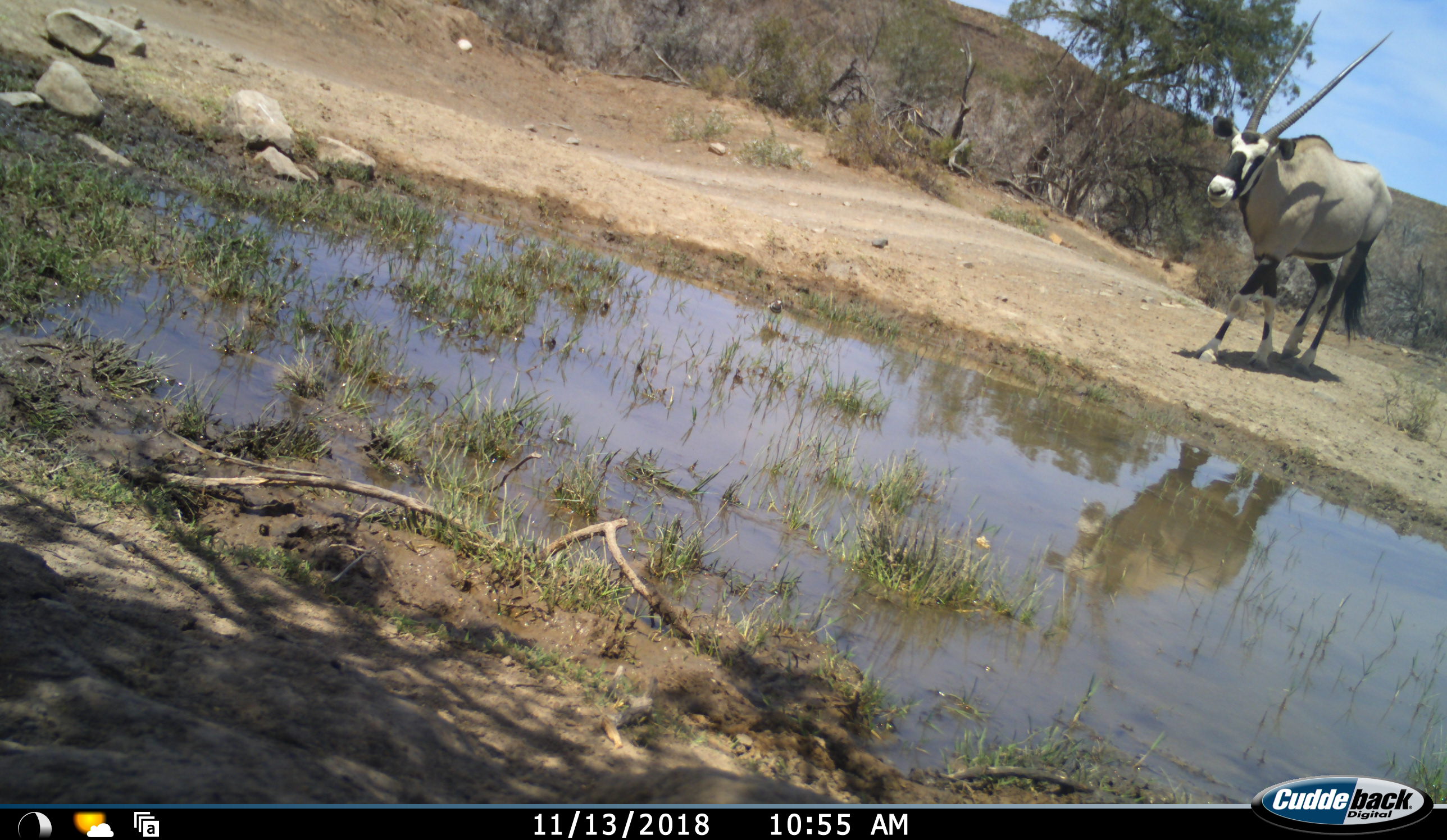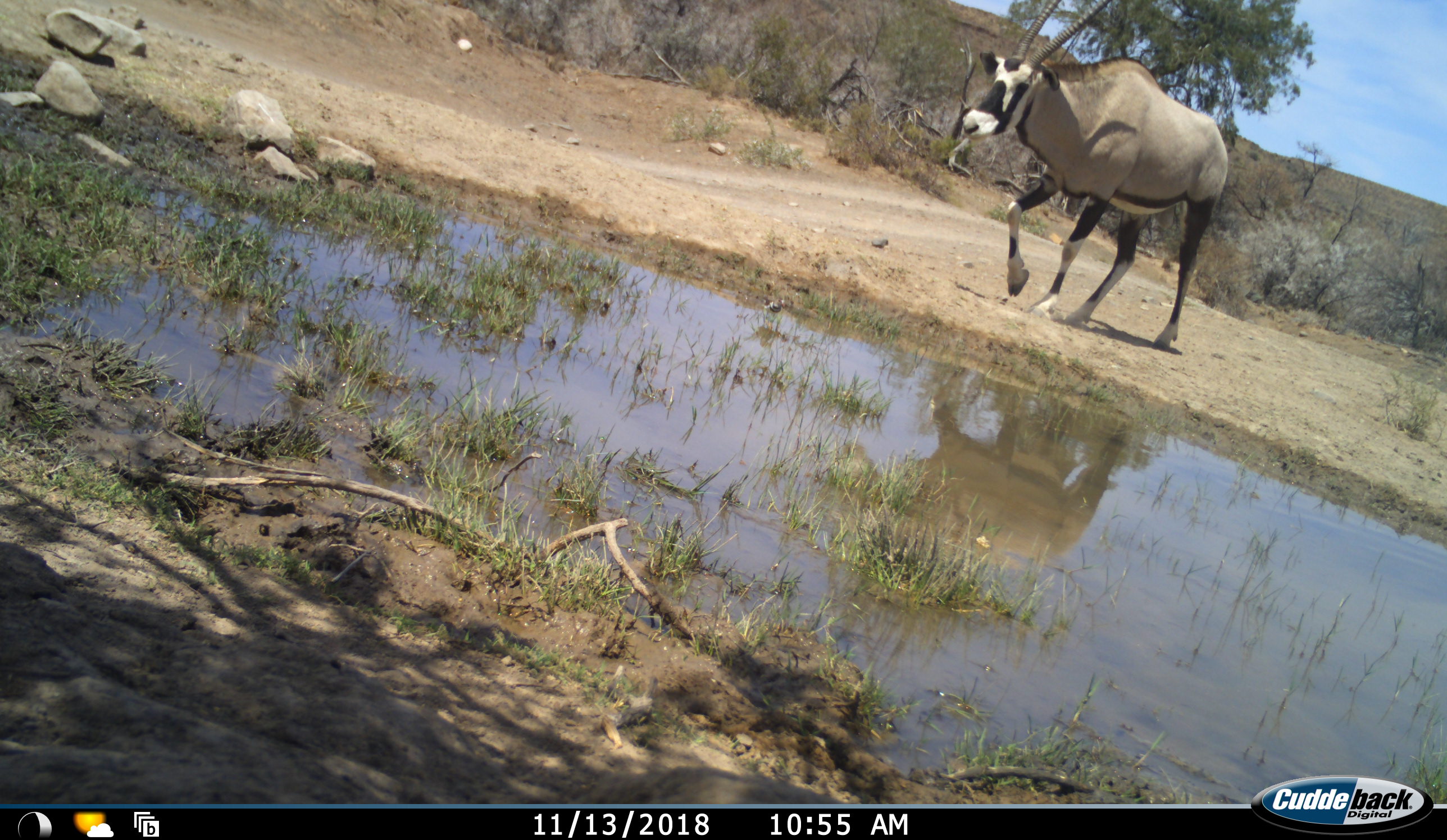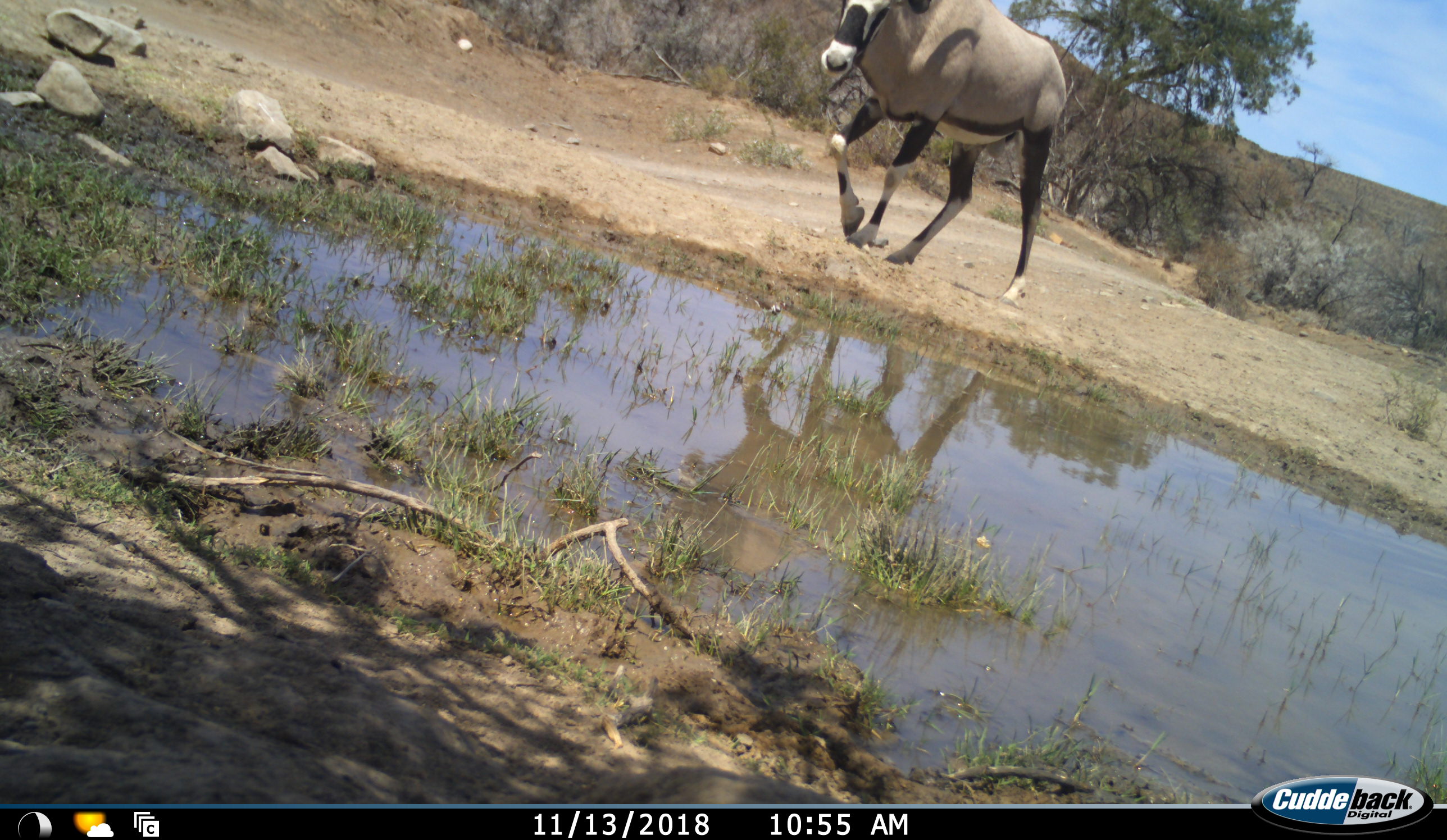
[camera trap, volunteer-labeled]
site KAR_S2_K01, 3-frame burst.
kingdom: Animalia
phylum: Chordata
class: Mammalia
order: Artiodactyla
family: Bovidae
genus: Oryx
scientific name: Oryx gazella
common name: gemsbok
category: oryx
Oryx (gemsbok) (Oryx gazella), count 1. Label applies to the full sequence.